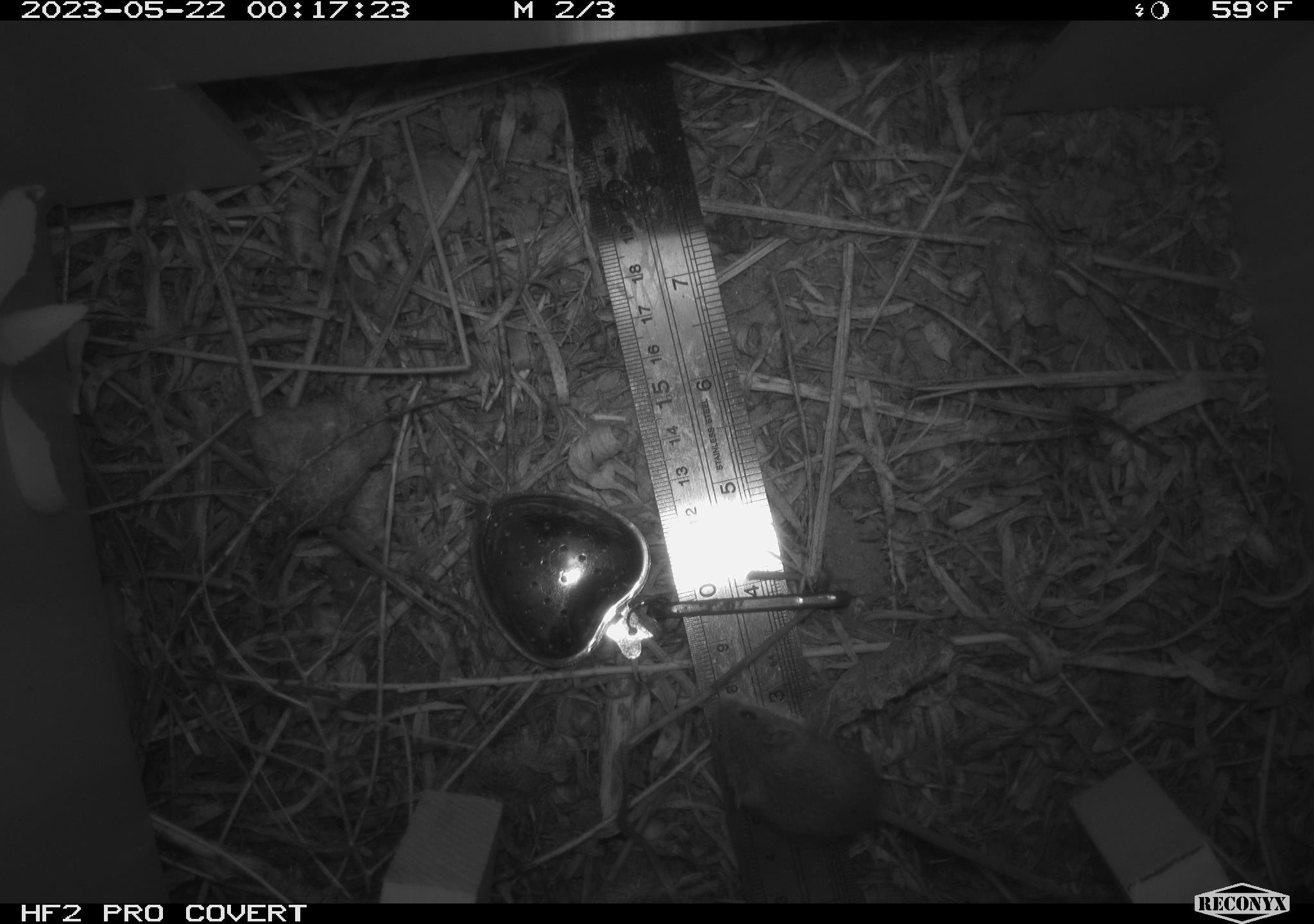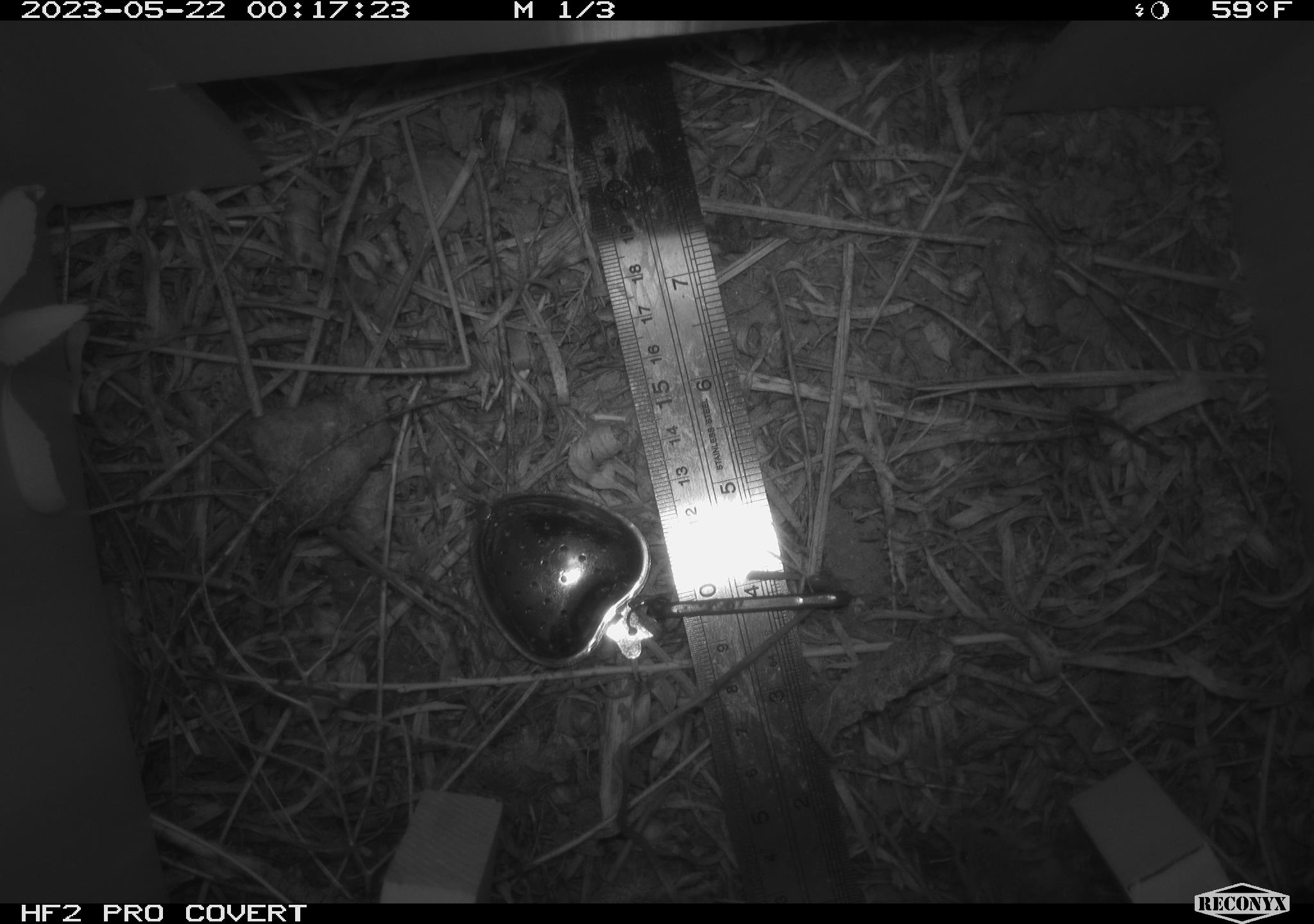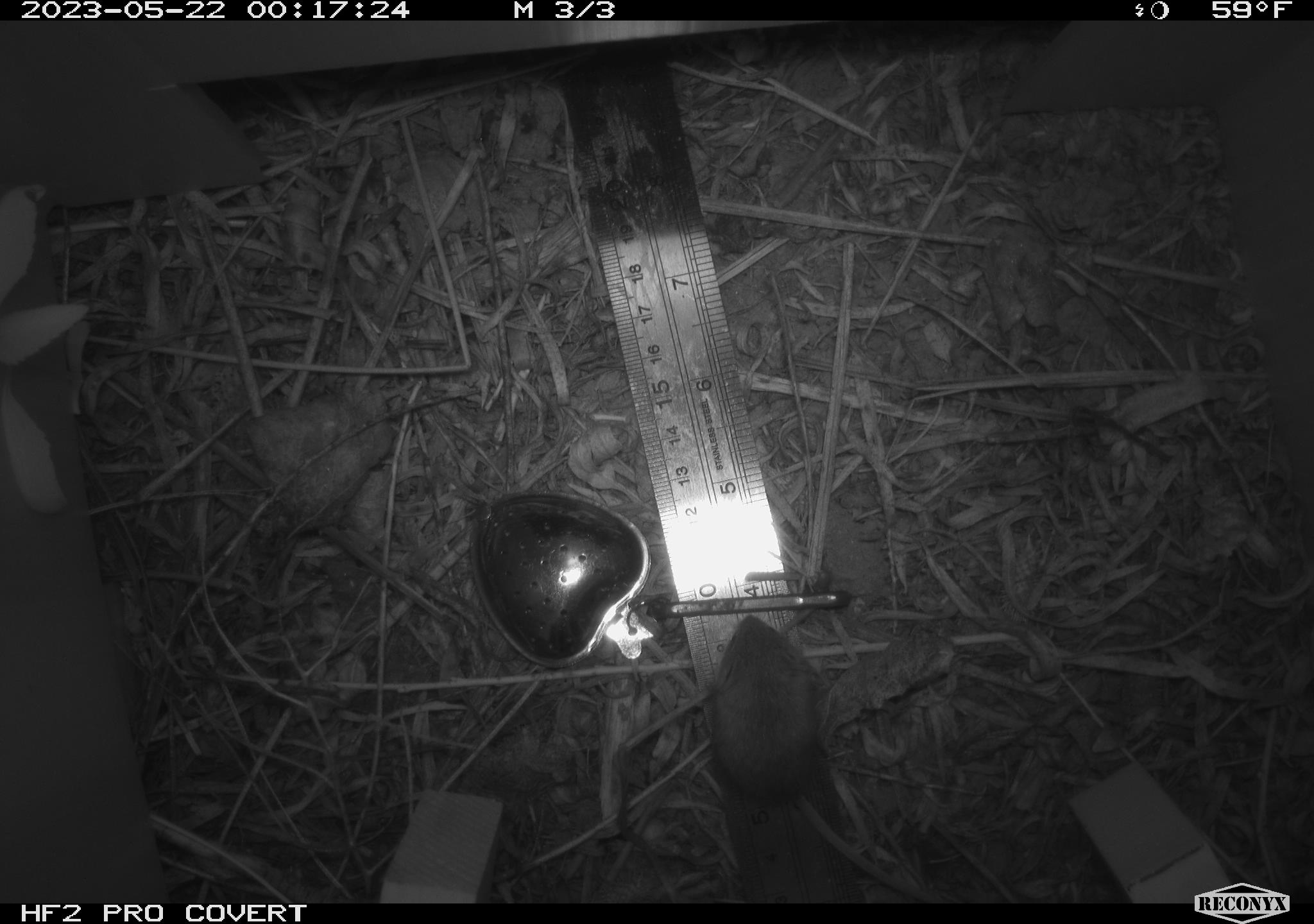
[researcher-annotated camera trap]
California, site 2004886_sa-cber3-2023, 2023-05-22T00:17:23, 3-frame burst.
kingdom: Animalia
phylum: Chordata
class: Mammalia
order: Rodentia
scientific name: Rodentia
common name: mouse species